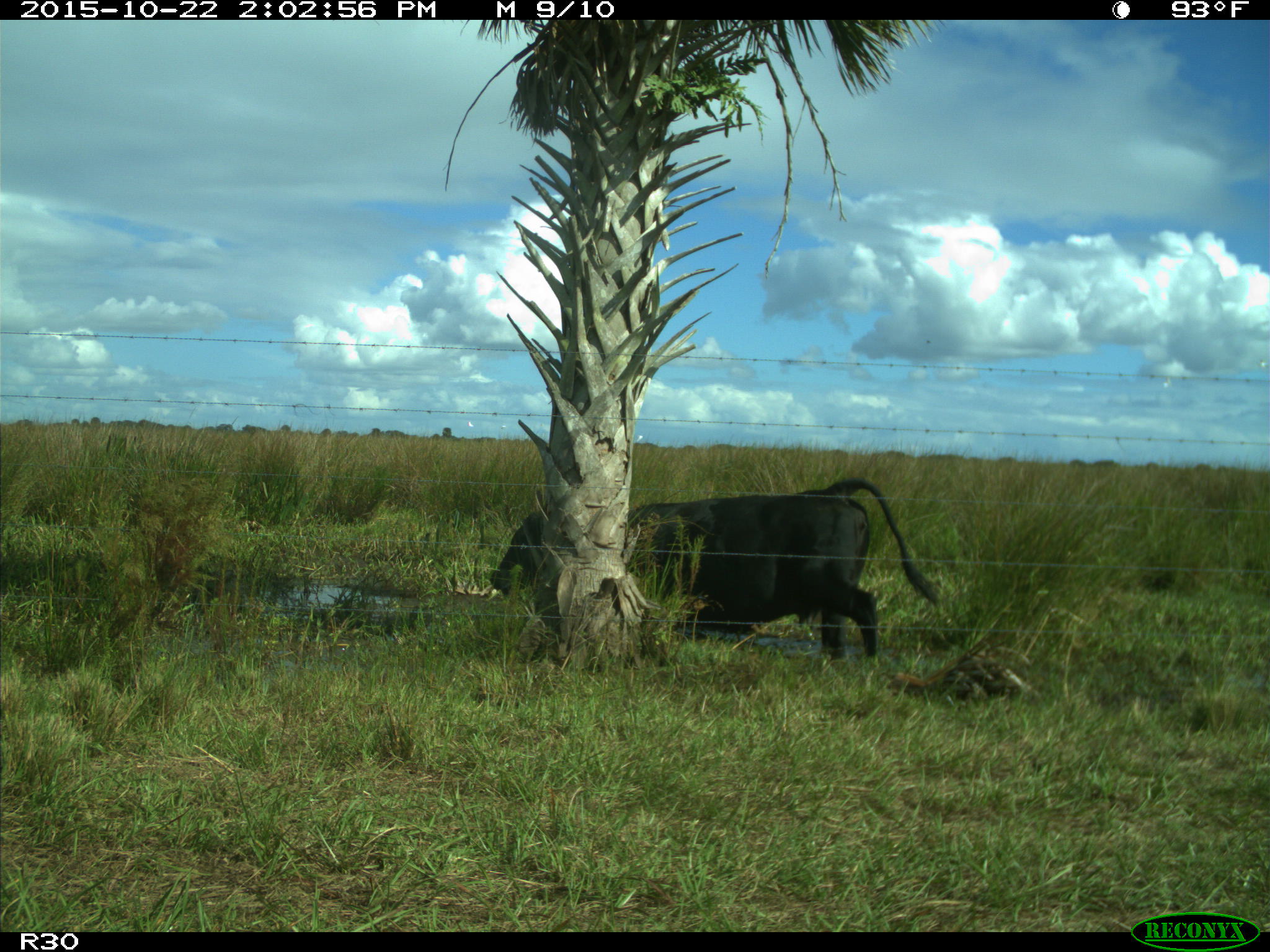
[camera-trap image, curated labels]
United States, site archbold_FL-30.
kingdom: Animalia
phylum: Chordata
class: Mammalia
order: Artiodactyla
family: Bovidae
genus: Bos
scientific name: Bos taurus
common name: domestic cow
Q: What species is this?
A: Bos taurus (domestic cow).